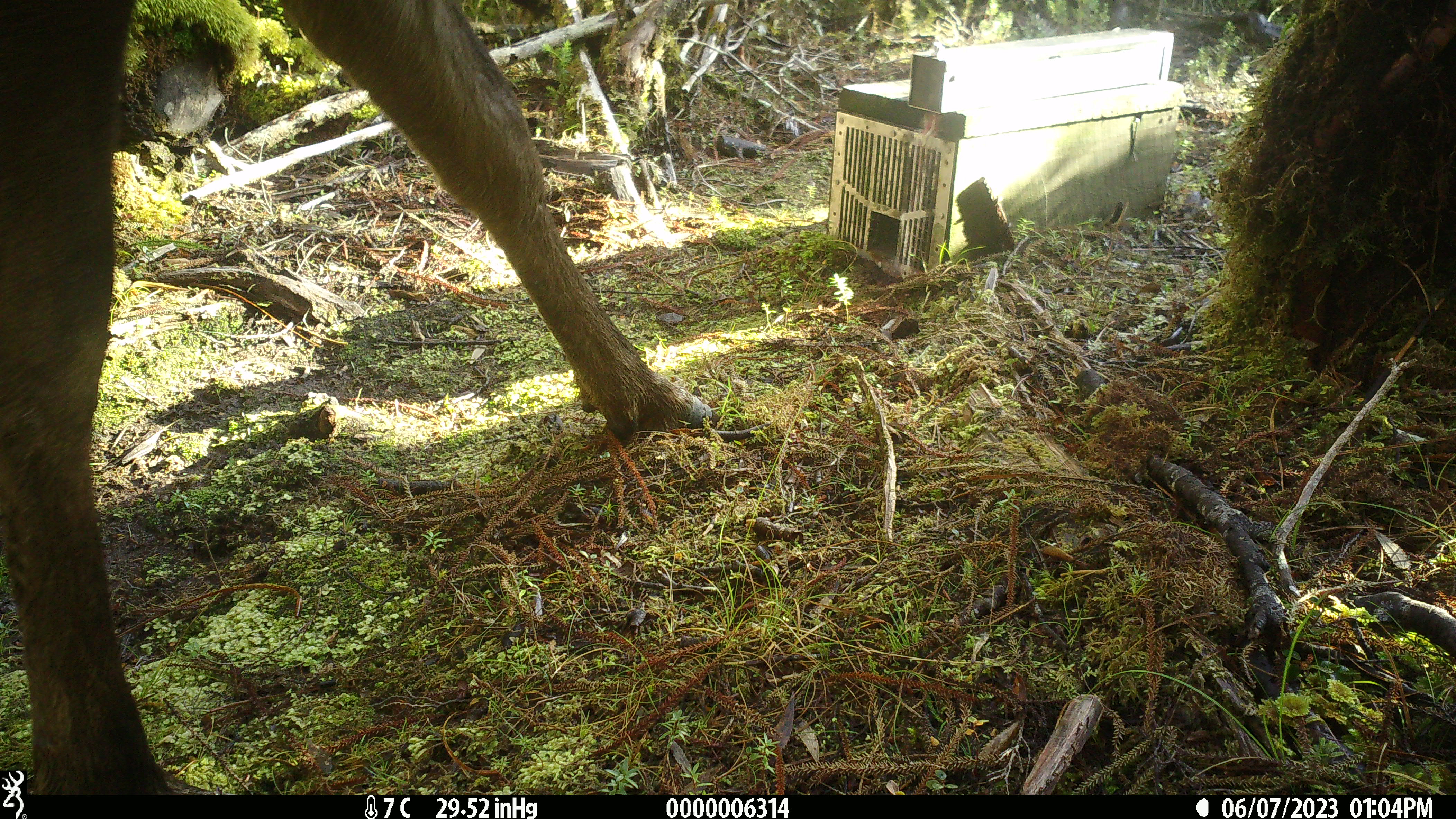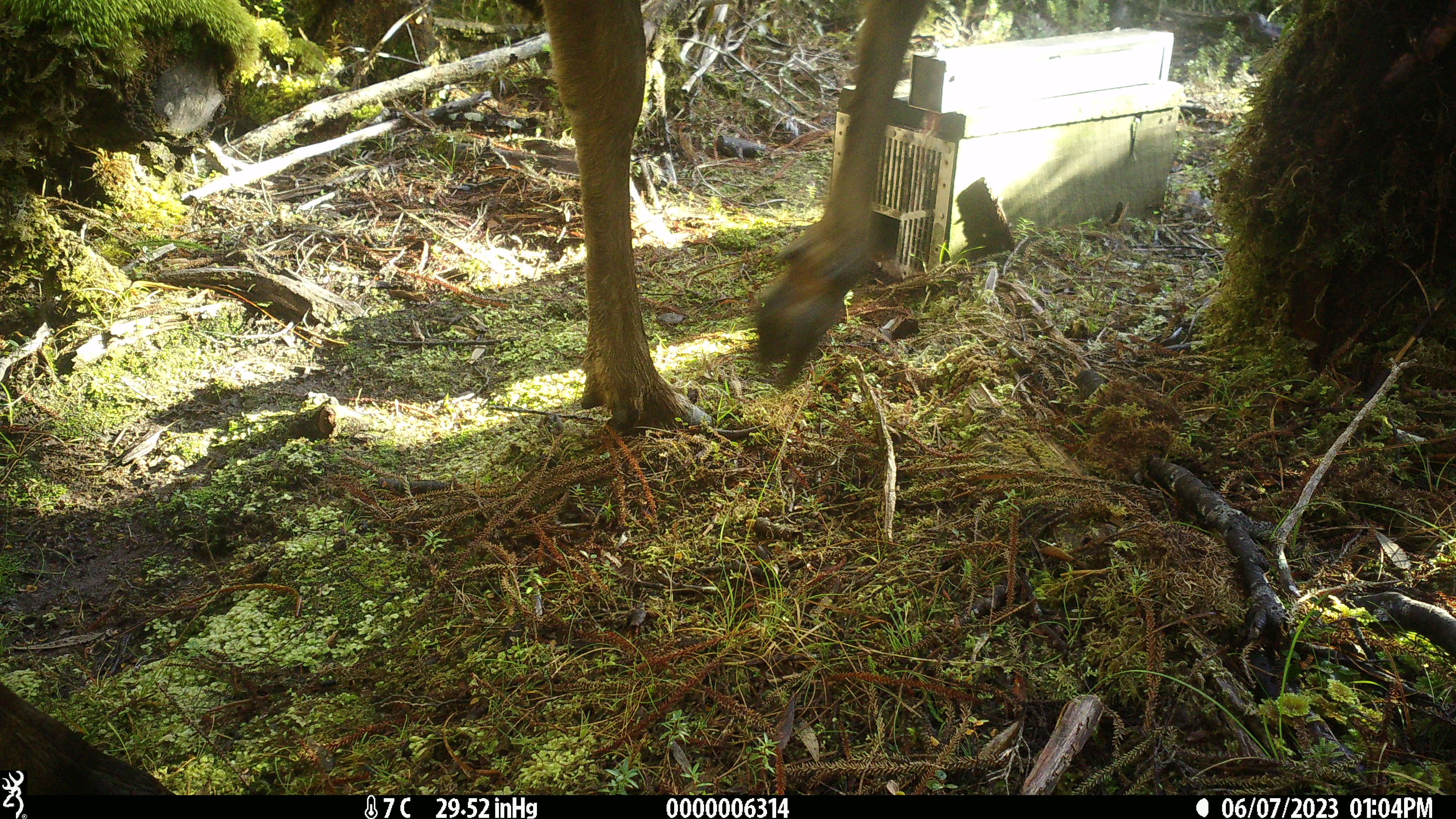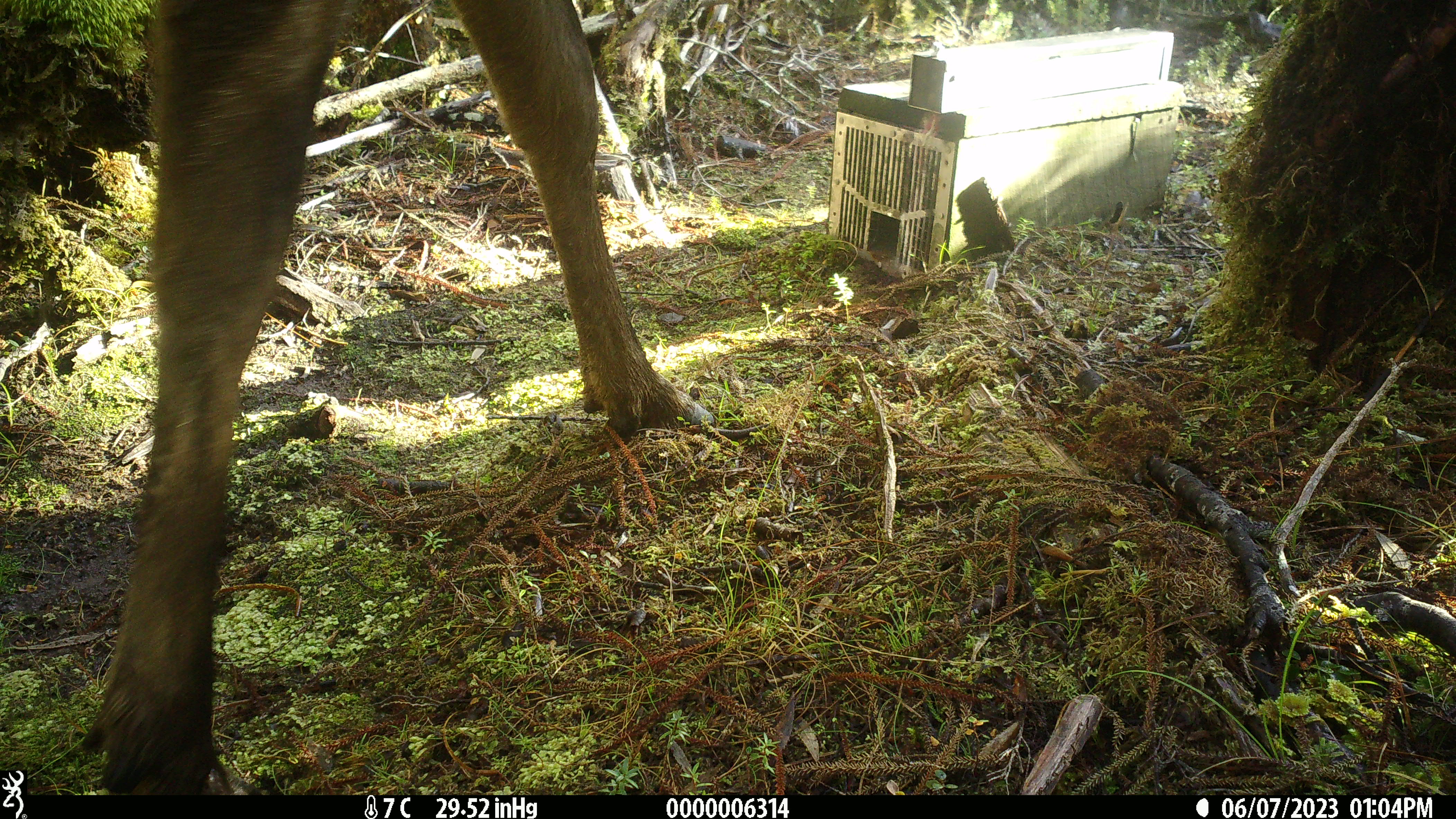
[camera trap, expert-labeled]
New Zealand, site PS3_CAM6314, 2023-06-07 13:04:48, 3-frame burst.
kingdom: Animalia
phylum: Chordata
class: Mammalia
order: Artiodactyla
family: Cervidae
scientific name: Cervidae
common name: deer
Deer (Cervidae).